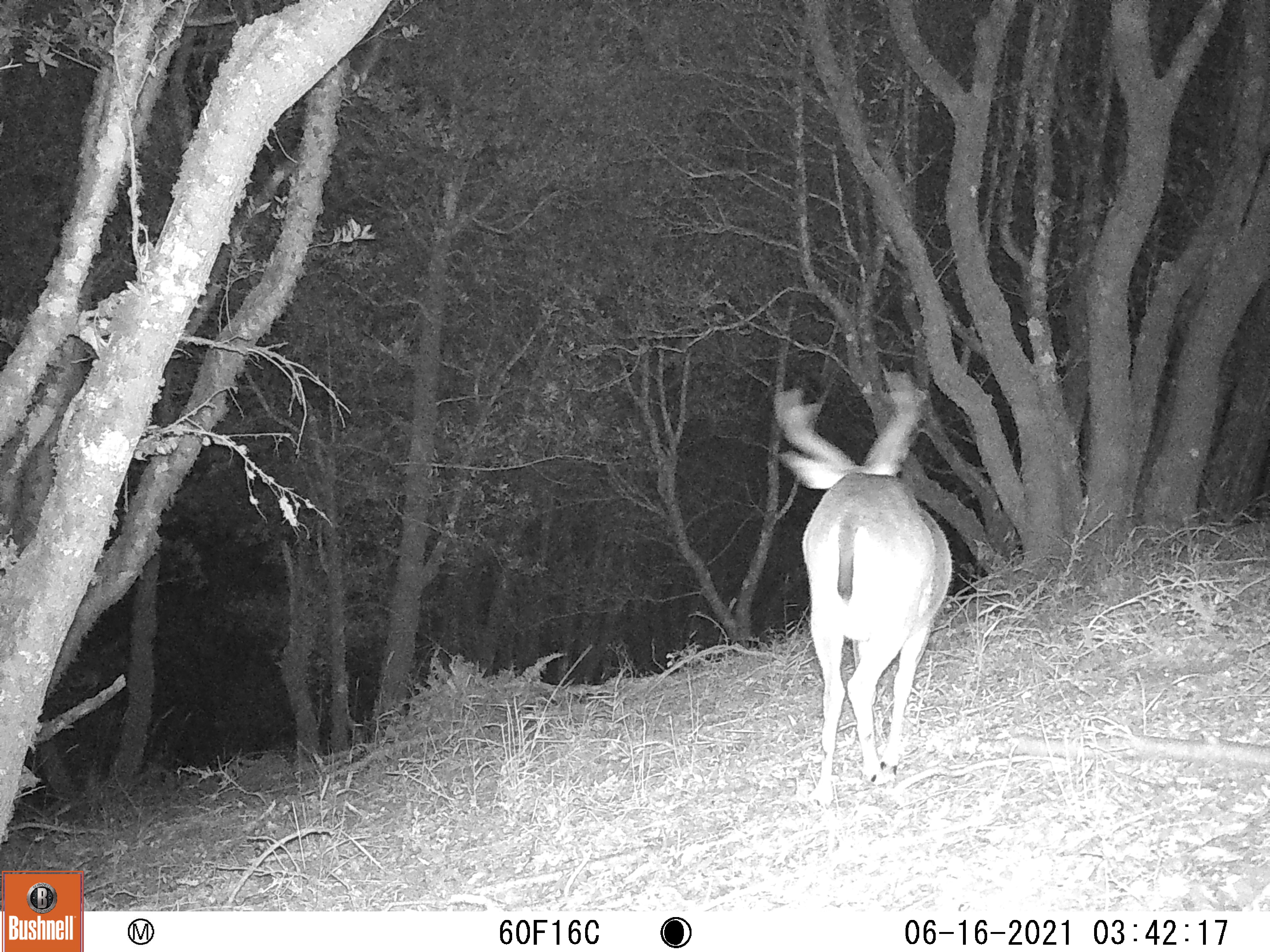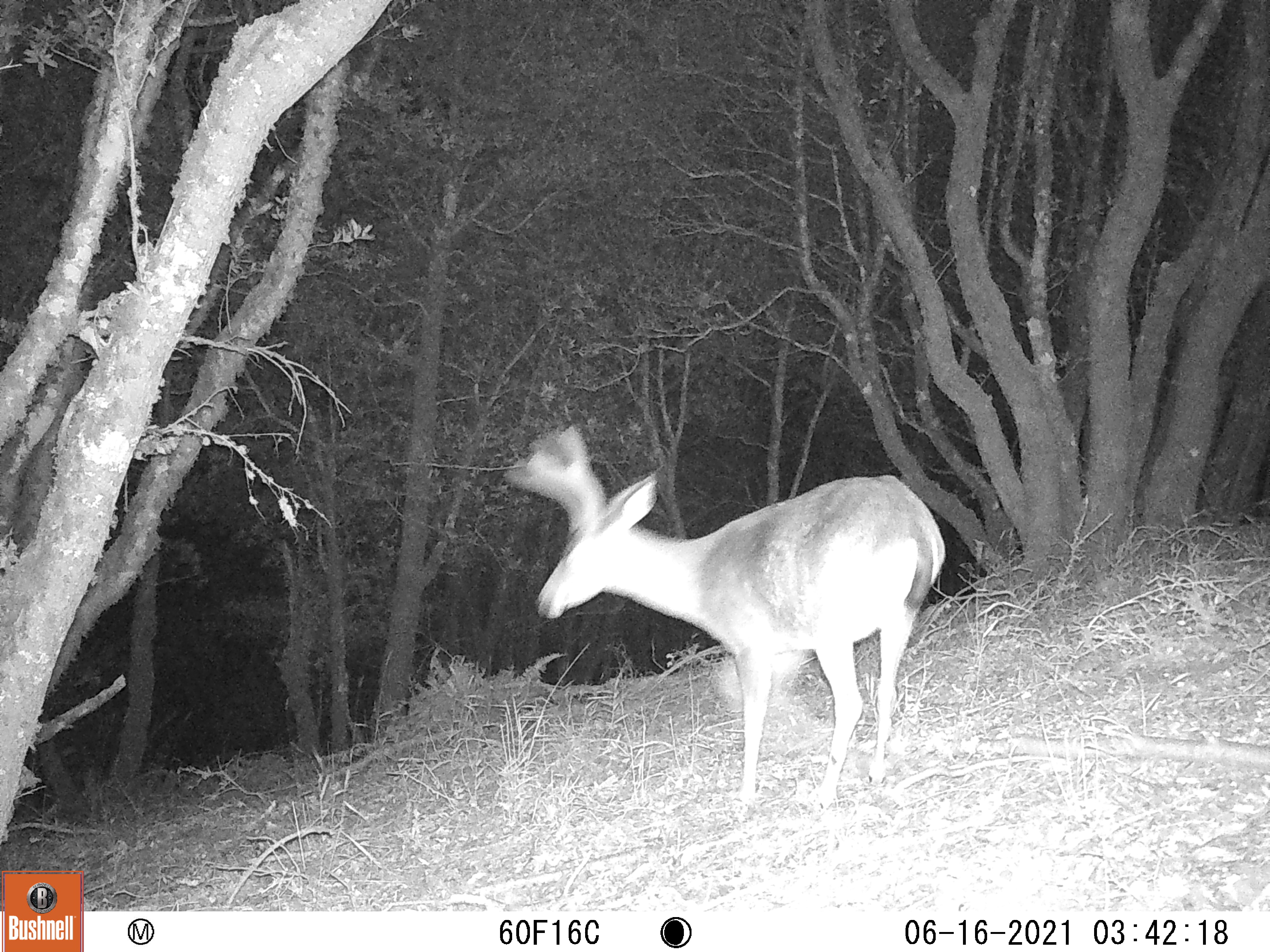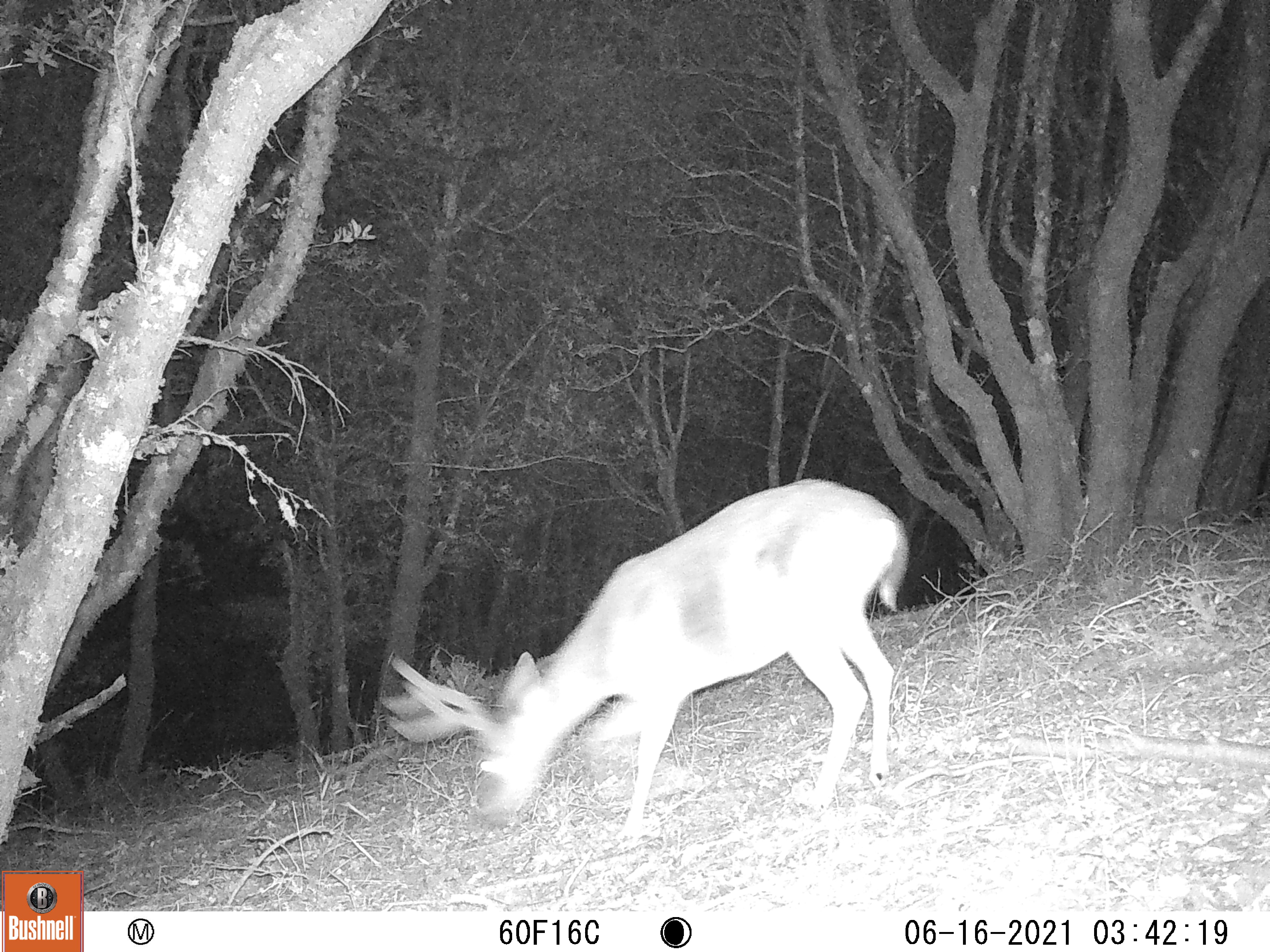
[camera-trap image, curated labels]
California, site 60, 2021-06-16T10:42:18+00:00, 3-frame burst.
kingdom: Animalia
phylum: Chordata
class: Mammalia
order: Artiodactyla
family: Cervidae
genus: Odocoileus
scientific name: Odocoileus hemionus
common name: mule deer